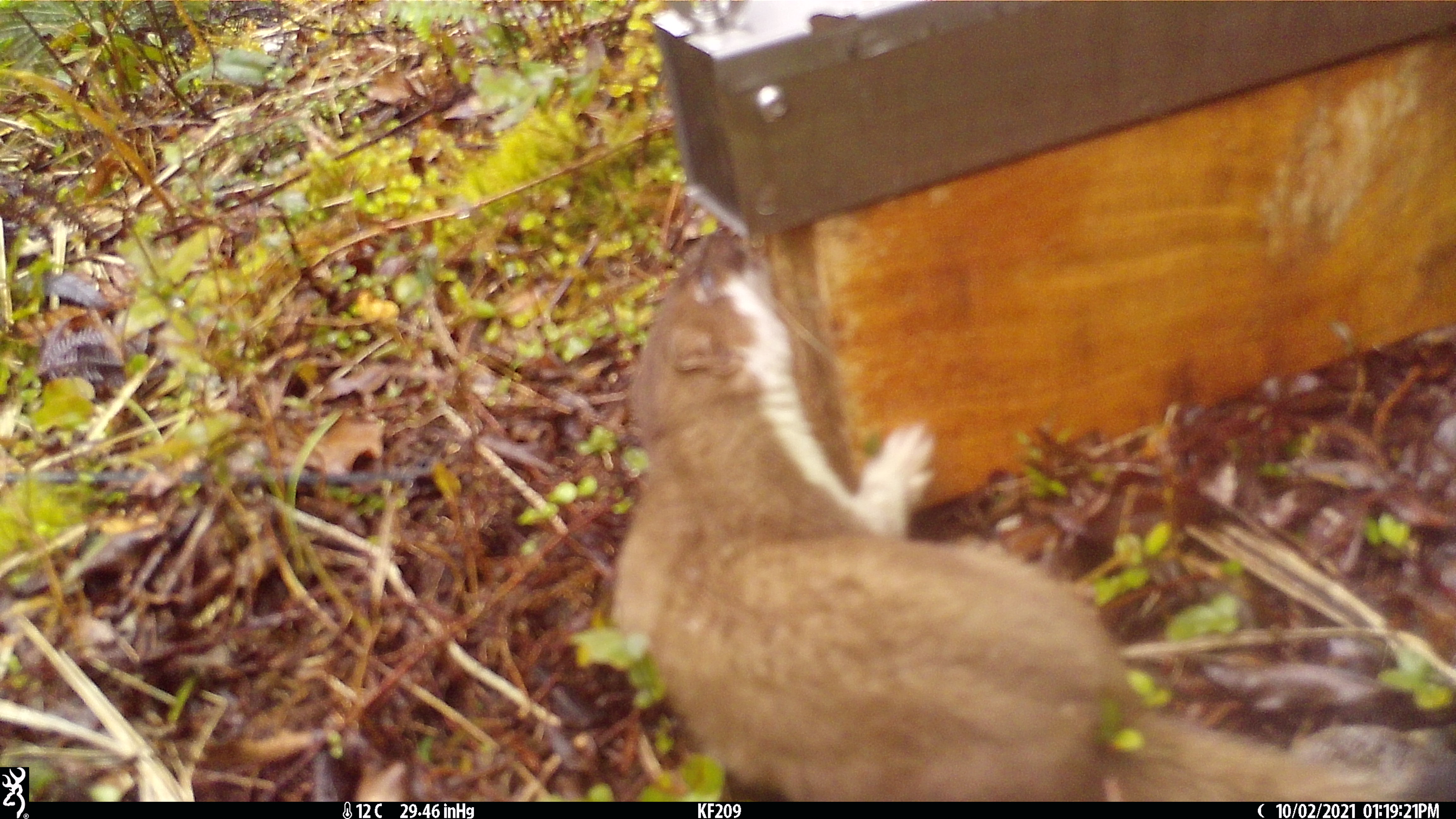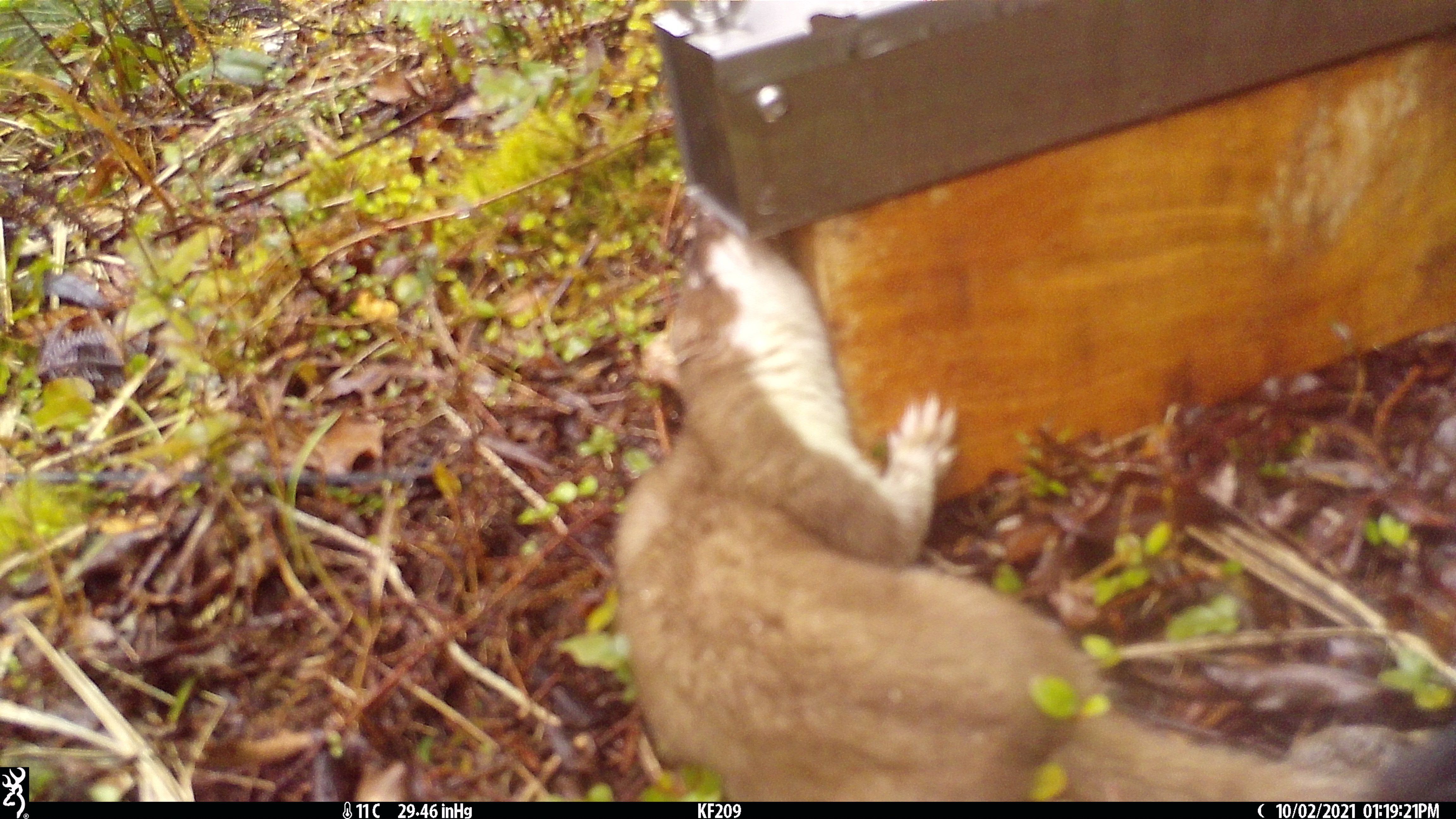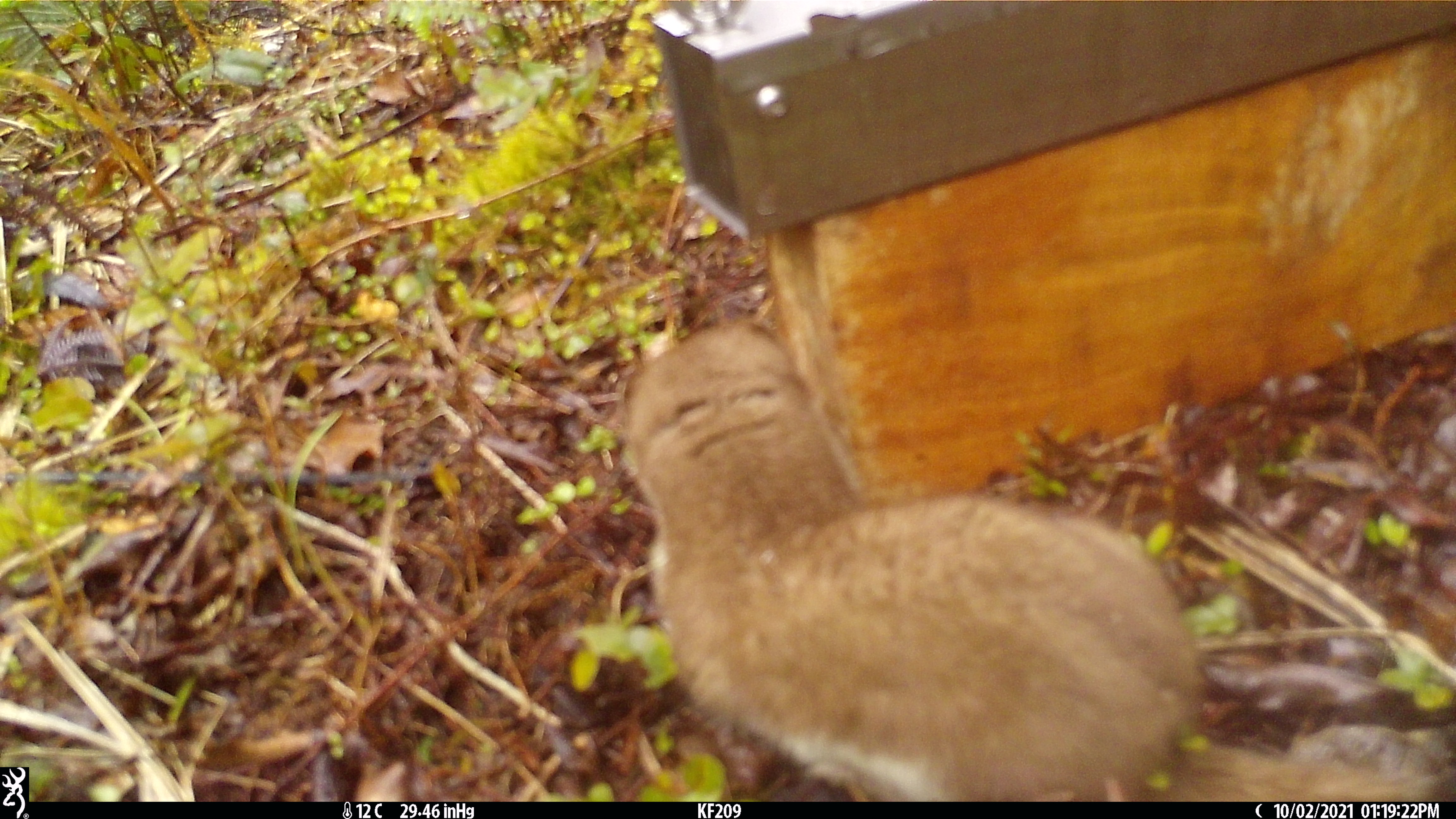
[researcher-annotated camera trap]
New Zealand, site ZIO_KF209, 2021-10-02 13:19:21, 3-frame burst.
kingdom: Animalia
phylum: Chordata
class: Mammalia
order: Carnivora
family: Mustelidae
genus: Mustela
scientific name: Mustela erminea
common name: stoat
Stoat (Mustela erminea).